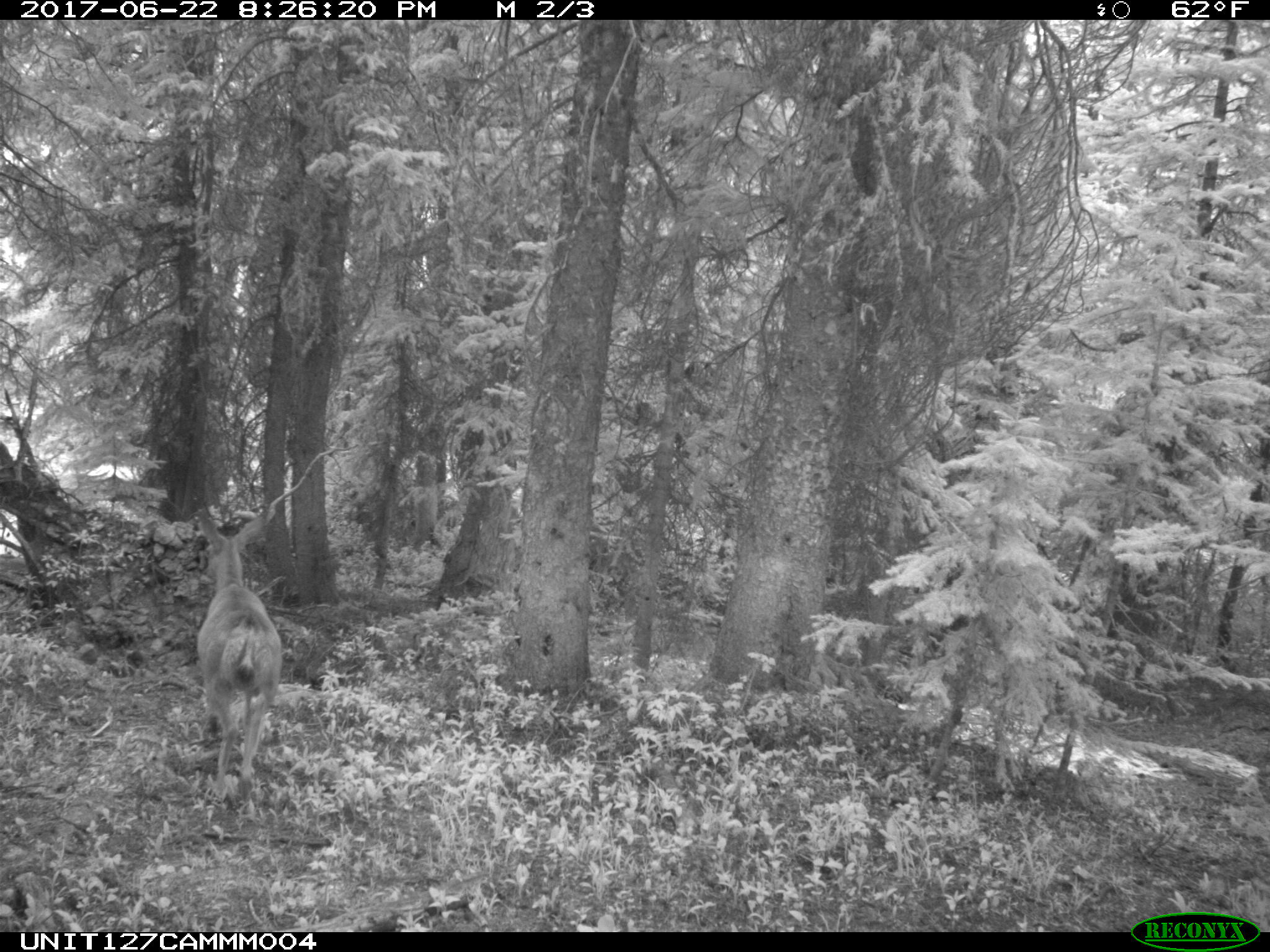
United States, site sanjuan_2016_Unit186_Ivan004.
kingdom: Animalia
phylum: Chordata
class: Mammalia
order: Artiodactyla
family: Cervidae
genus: Odocoileus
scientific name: Odocoileus hemionus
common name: mule deer